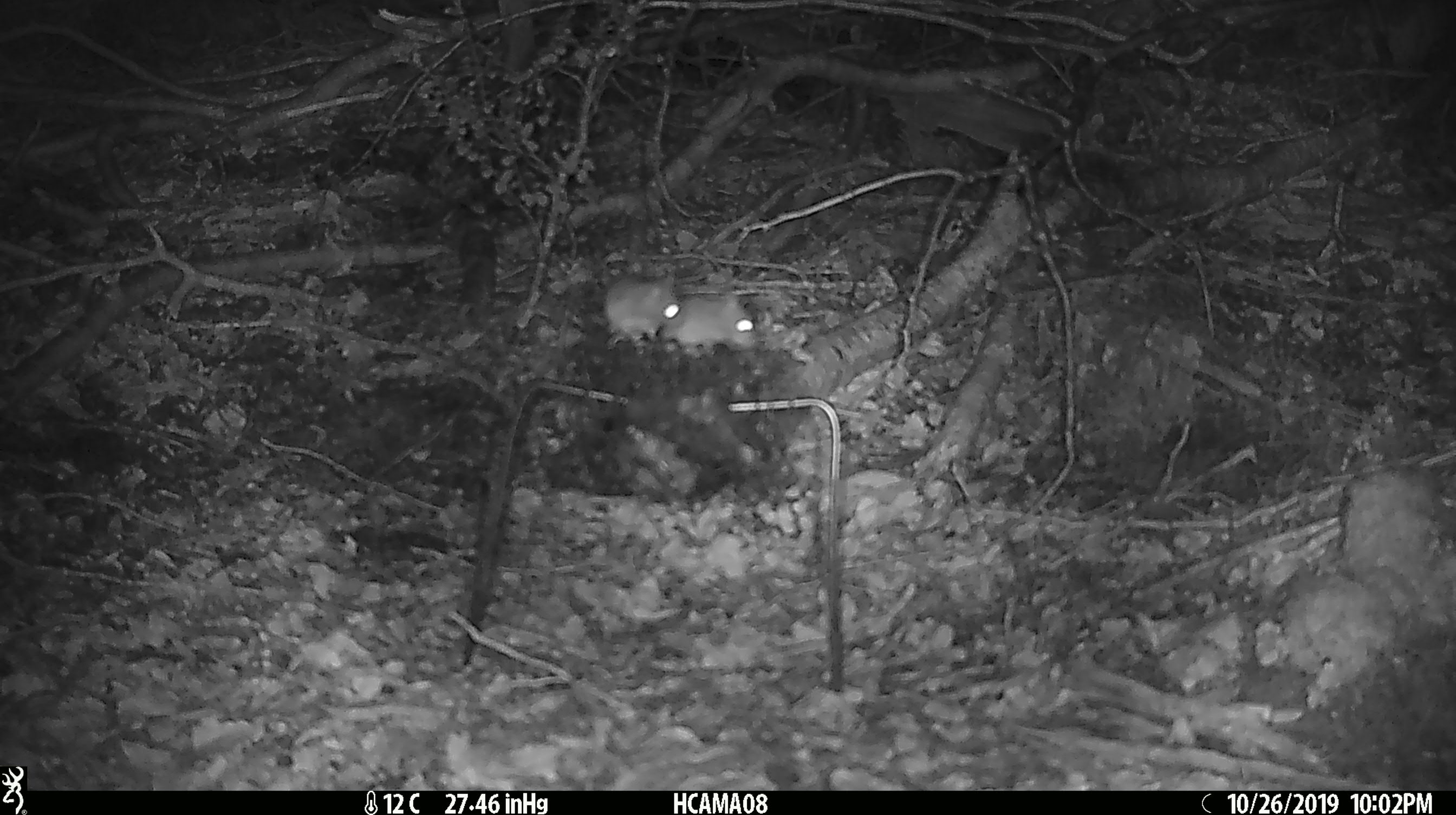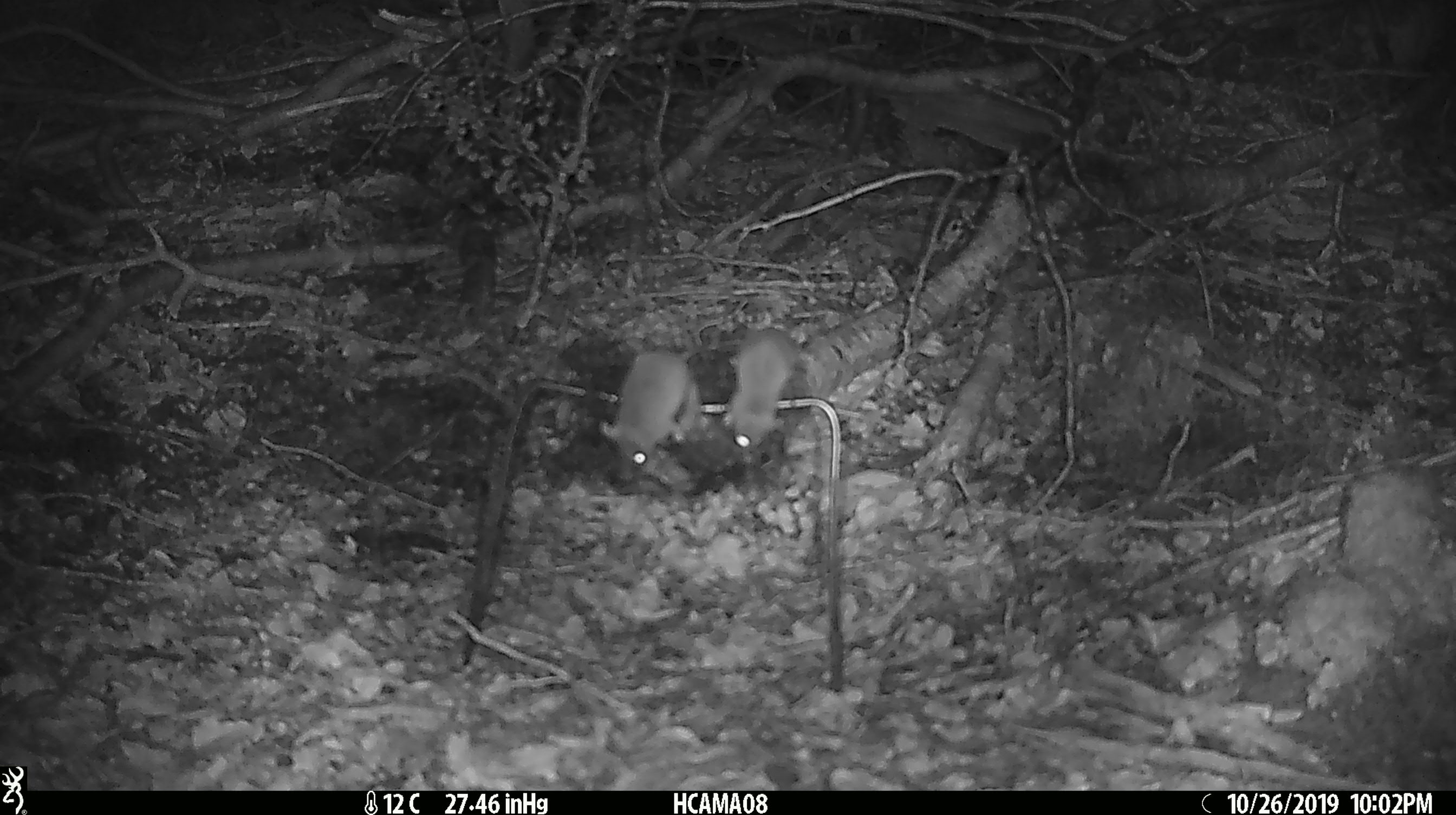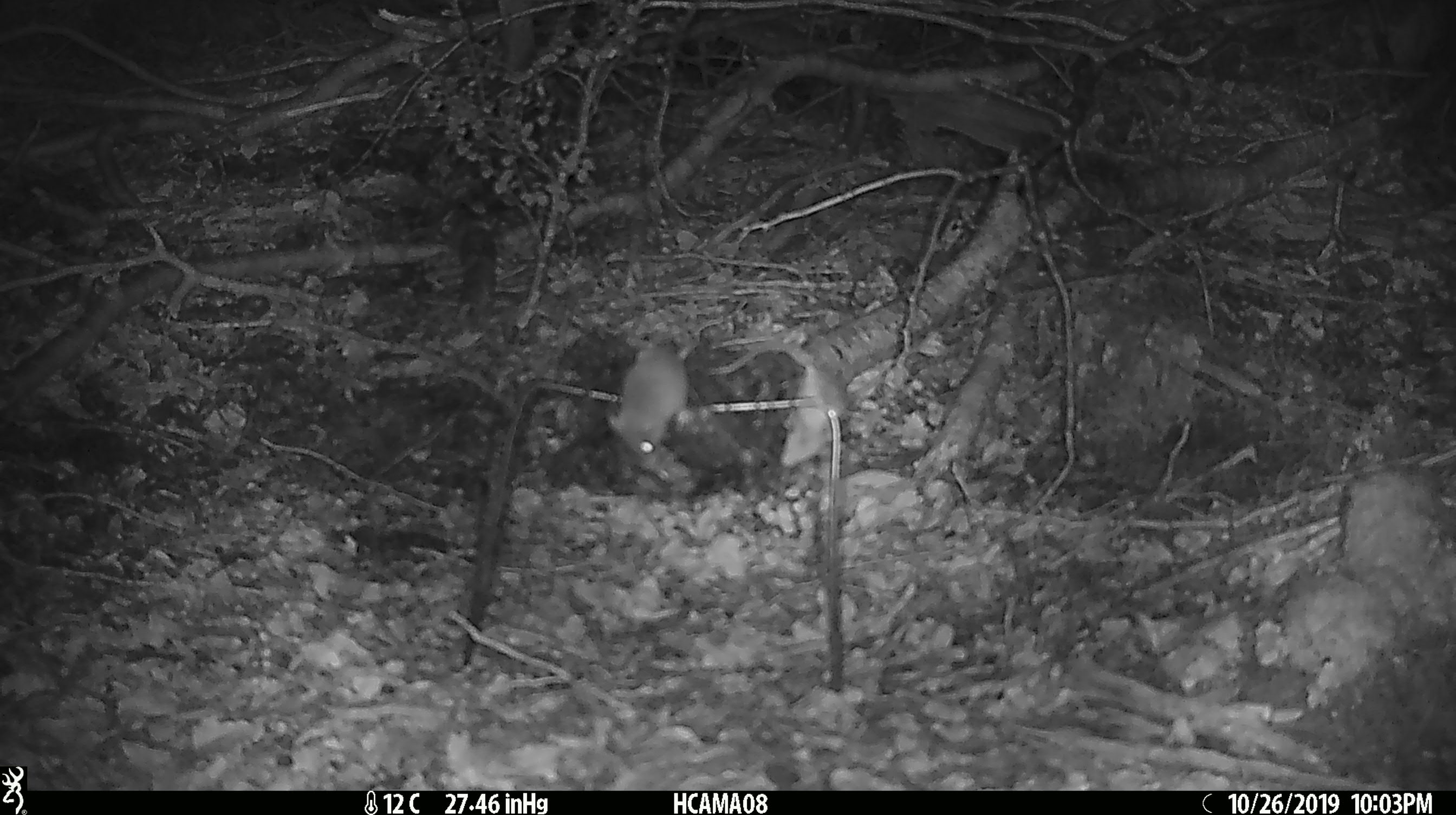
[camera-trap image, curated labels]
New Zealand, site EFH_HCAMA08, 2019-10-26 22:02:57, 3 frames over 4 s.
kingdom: Animalia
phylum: Chordata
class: Mammalia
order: Rodentia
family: Muridae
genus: Mus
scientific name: Mus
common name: mouse